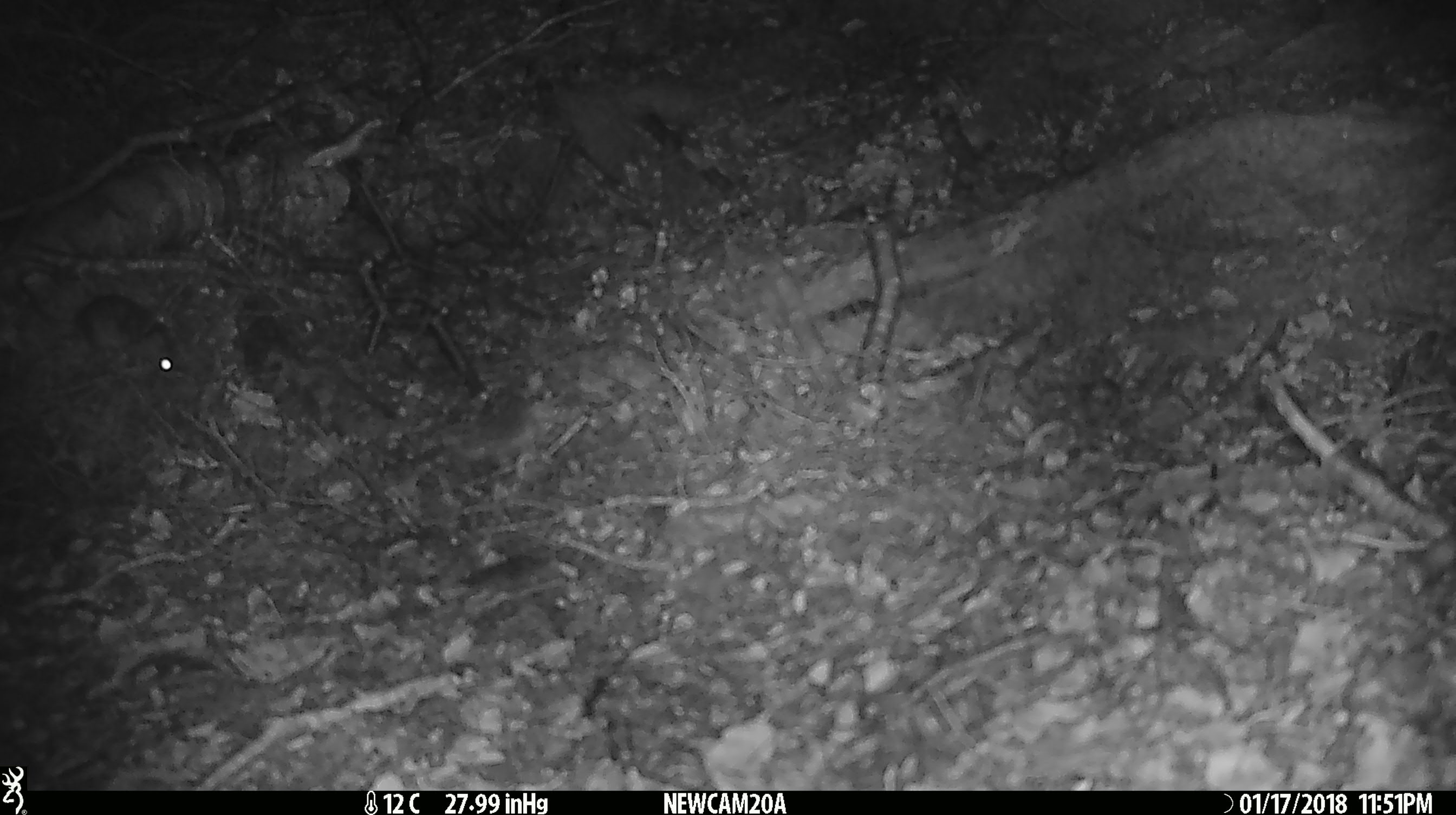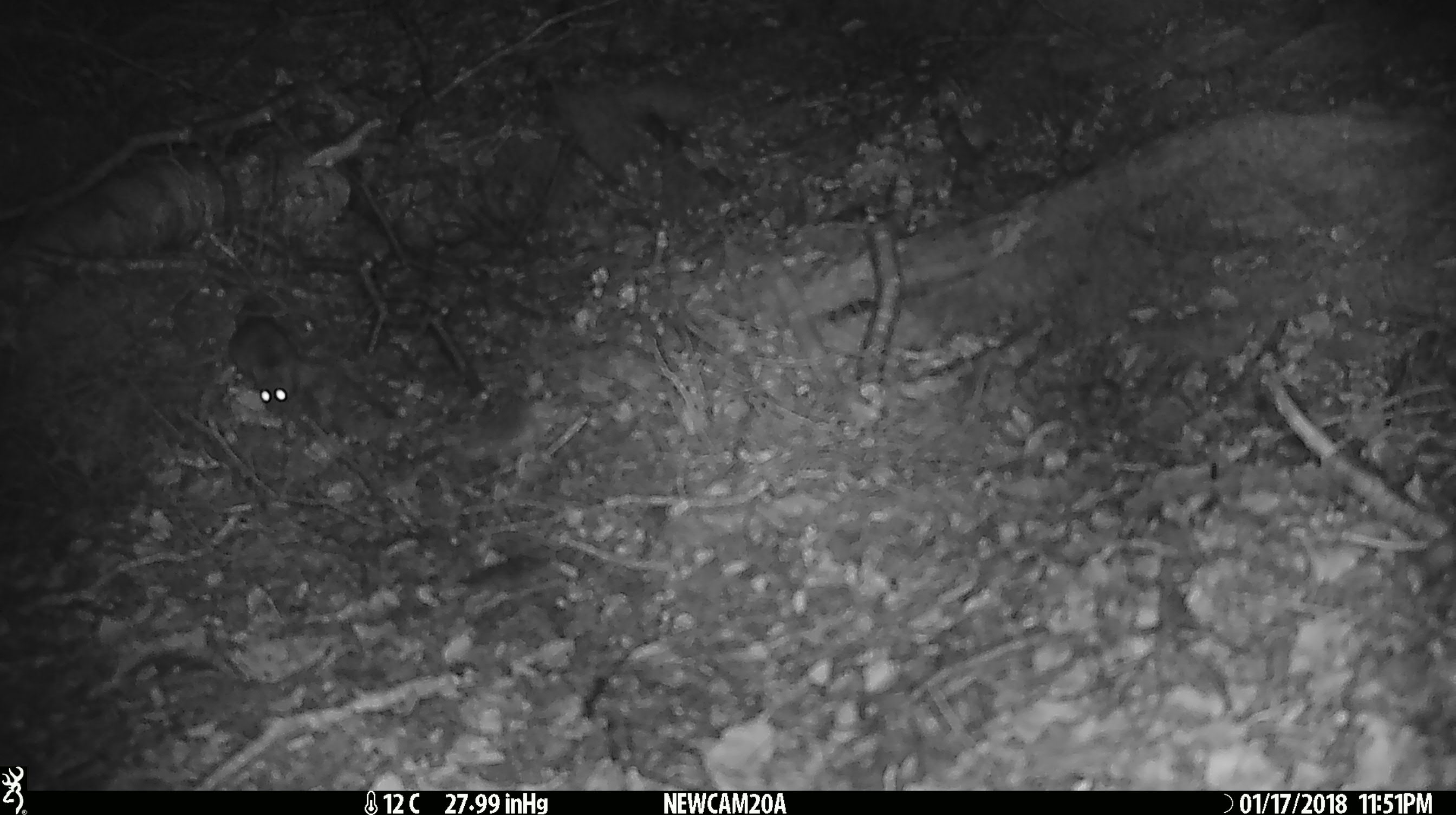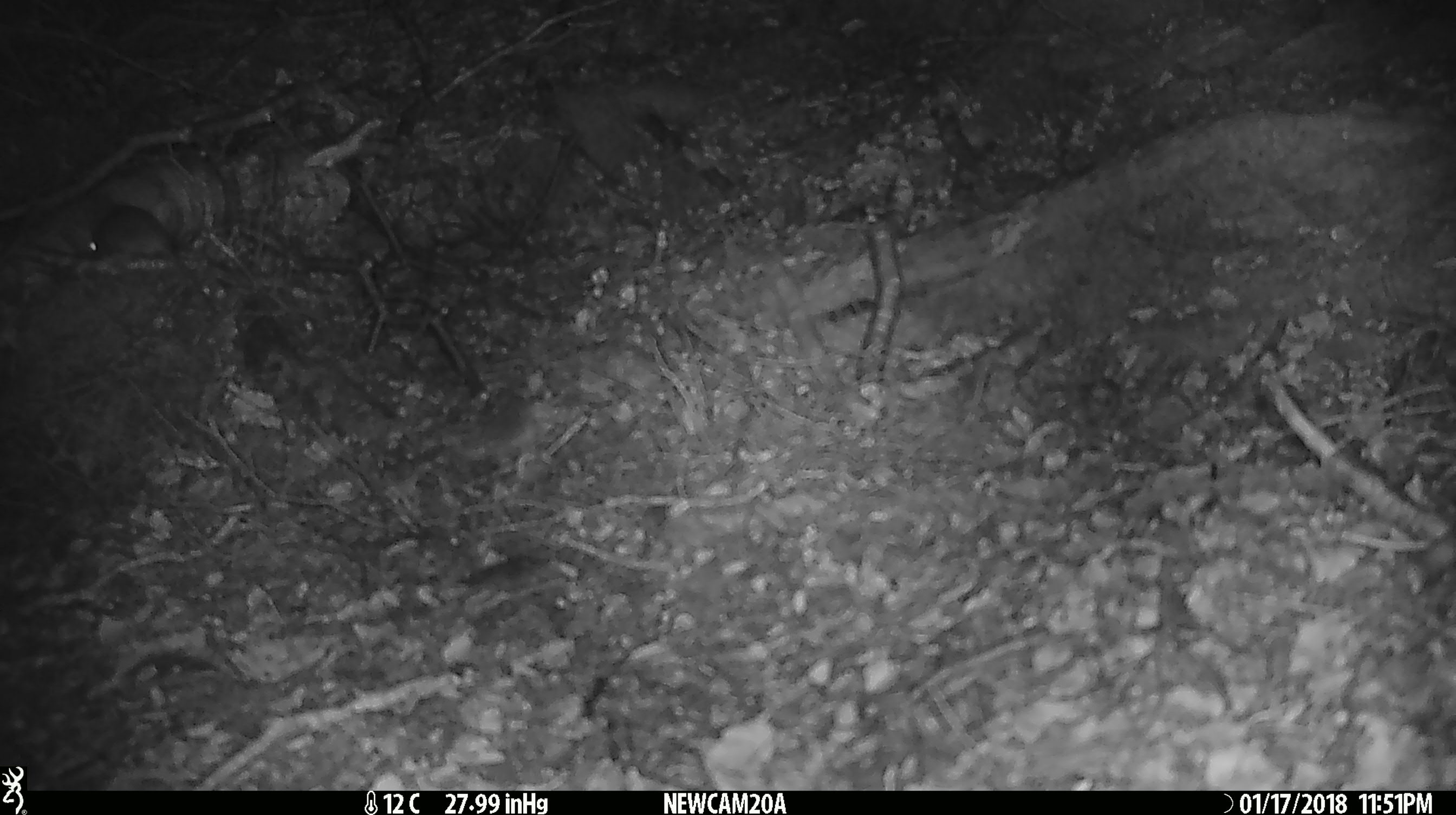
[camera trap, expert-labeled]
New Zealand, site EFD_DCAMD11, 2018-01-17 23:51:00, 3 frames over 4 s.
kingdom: Animalia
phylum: Chordata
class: Mammalia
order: Rodentia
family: Muridae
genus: Mus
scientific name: Mus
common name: mouse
Mouse (Mus).